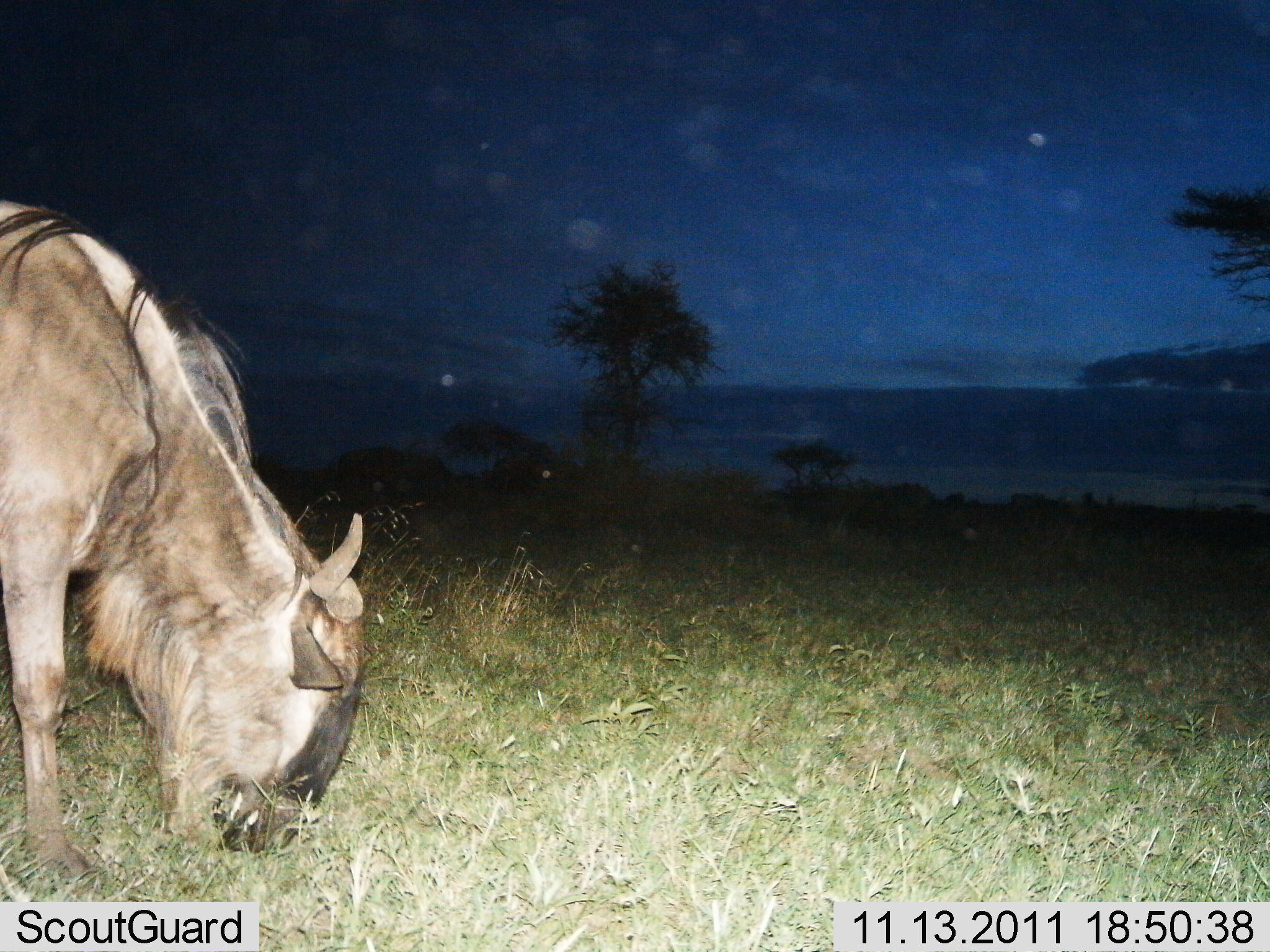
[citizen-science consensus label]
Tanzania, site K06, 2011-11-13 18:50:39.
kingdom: Animalia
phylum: Chordata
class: Mammalia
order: Artiodactyla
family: Bovidae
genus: Connochaetes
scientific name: Connochaetes taurinus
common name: blue wildebeest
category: wildebeest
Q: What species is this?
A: Wildebeest (blue wildebeest) (Connochaetes taurinus).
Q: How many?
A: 1.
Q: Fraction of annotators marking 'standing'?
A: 15%.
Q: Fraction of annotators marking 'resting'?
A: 0%.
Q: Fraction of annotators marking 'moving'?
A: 0%.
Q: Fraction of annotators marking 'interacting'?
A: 0%.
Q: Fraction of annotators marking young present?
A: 0%.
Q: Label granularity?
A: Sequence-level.